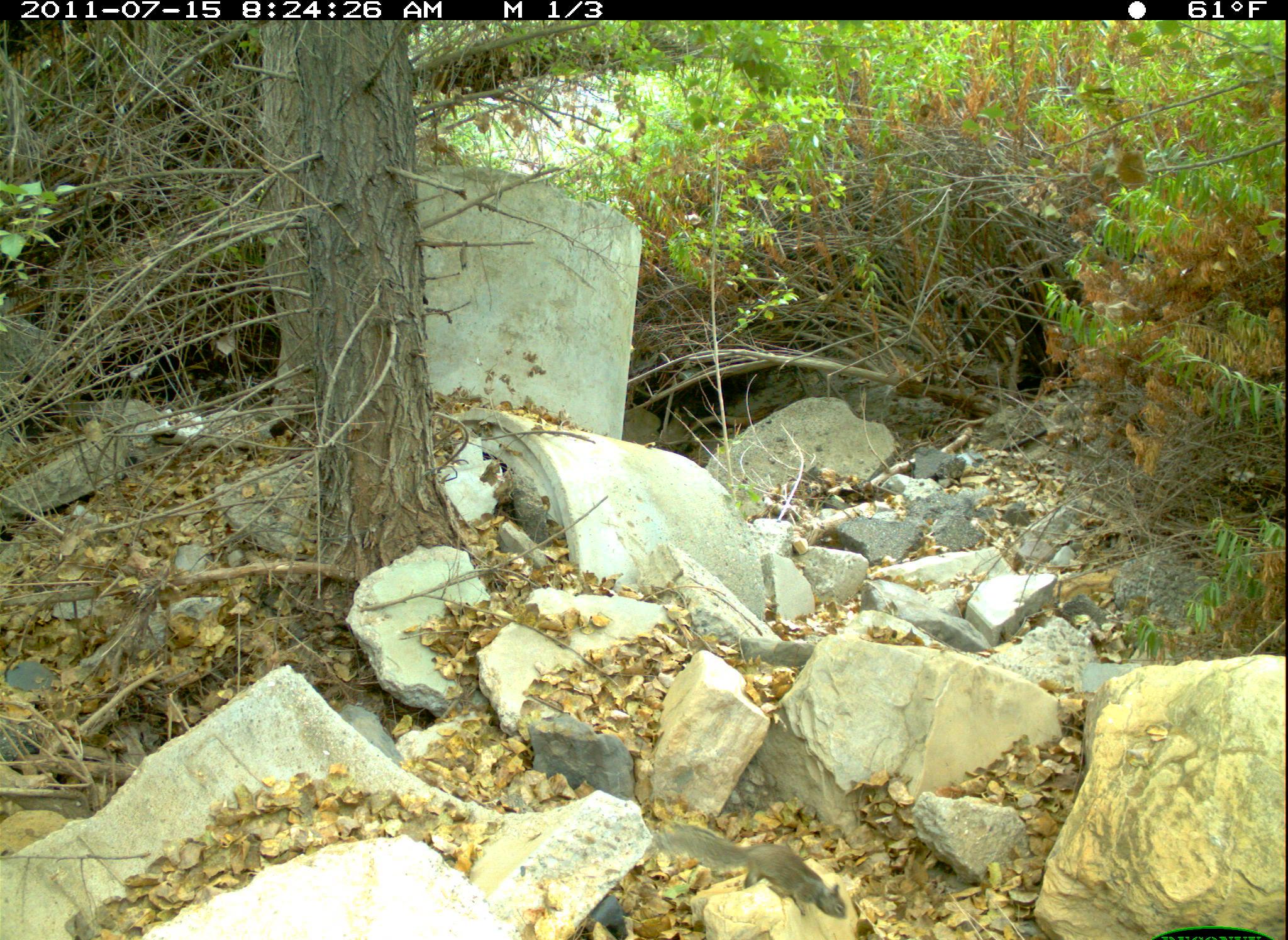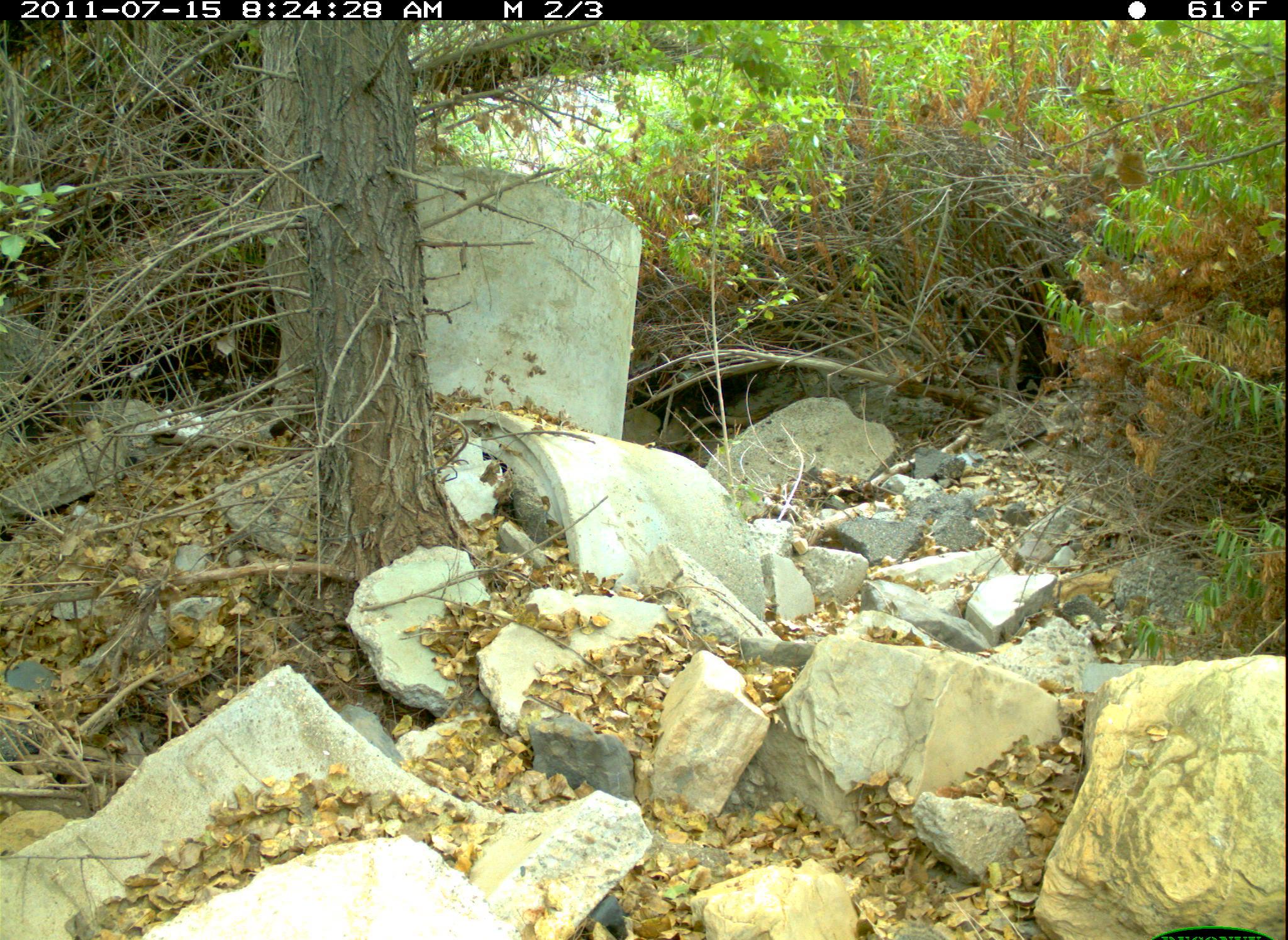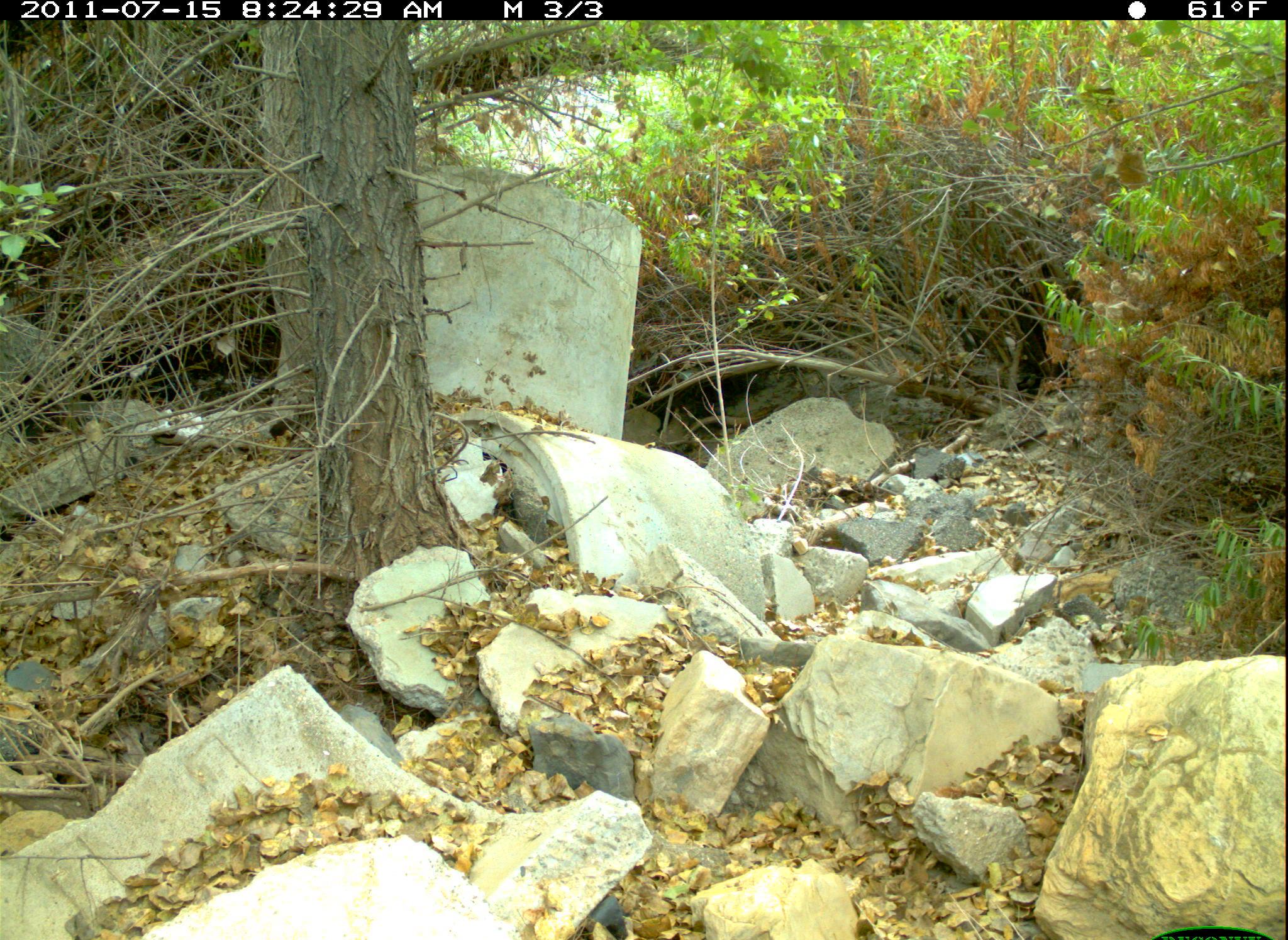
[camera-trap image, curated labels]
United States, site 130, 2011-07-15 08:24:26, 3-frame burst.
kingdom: Animalia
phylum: Chordata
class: Mammalia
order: Rodentia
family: Sciuridae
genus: Sciurus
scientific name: Sciurus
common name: squirrel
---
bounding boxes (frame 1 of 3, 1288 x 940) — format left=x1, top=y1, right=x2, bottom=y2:
squirrel: left=641, top=809, right=860, bottom=928